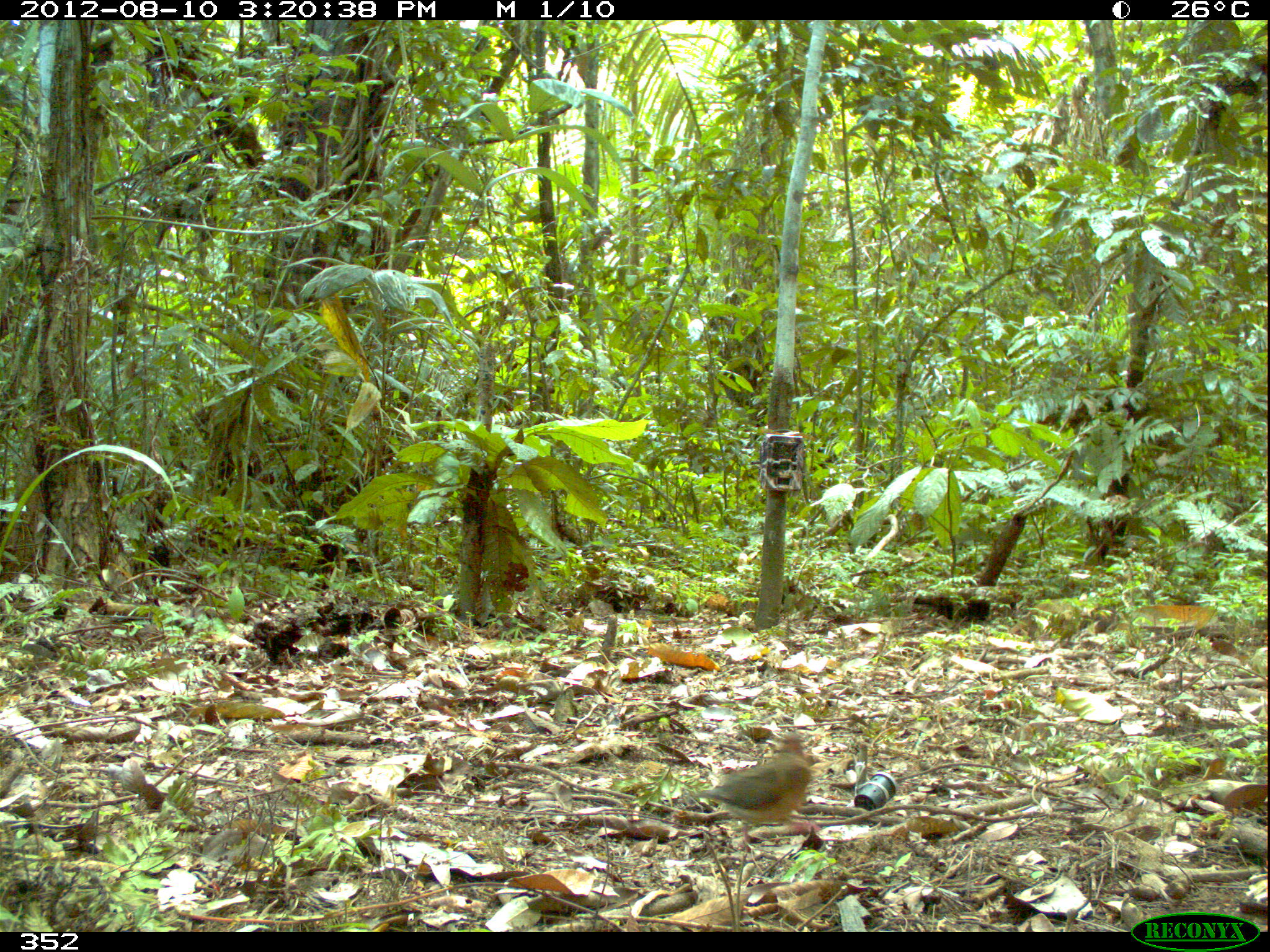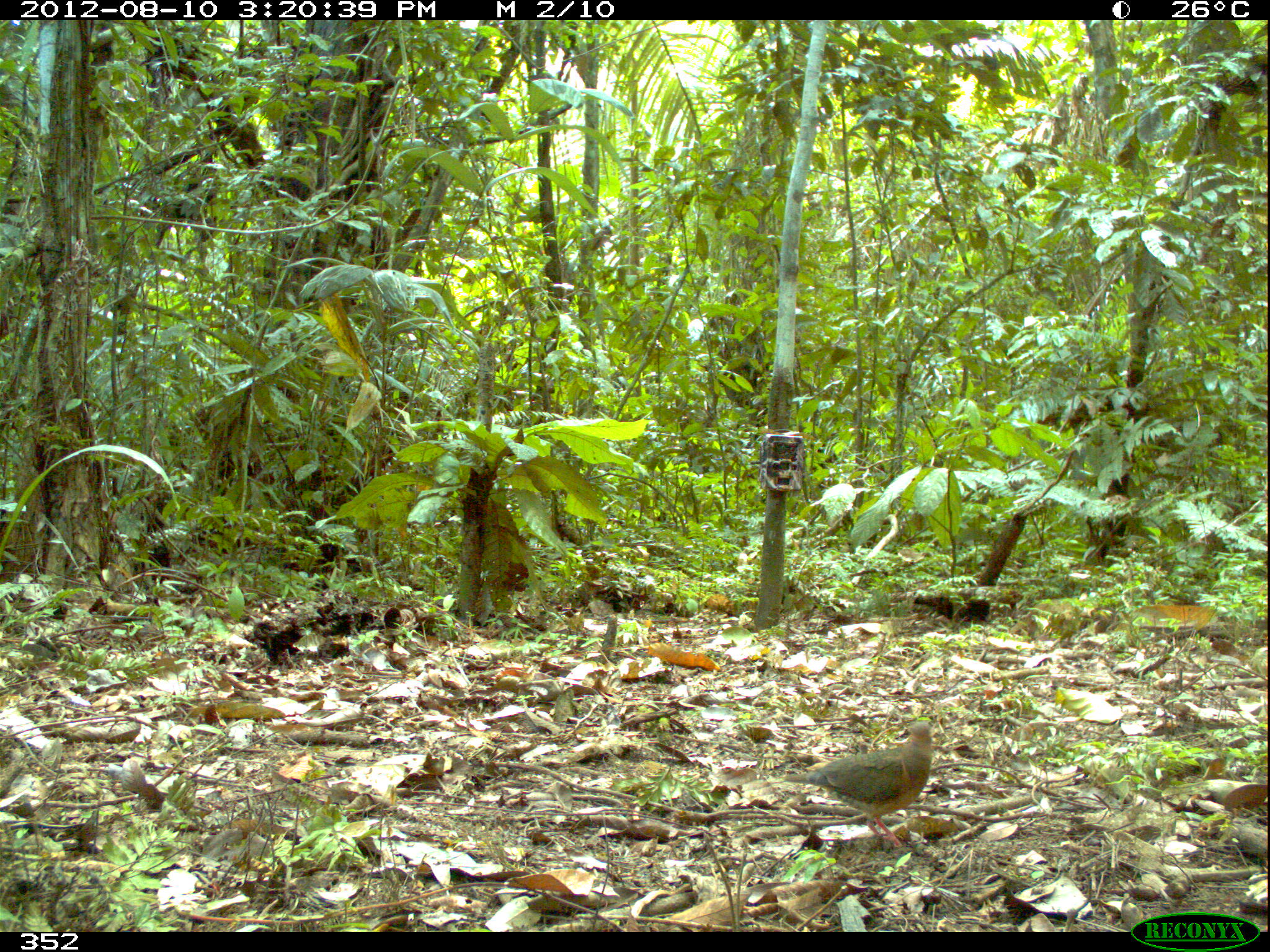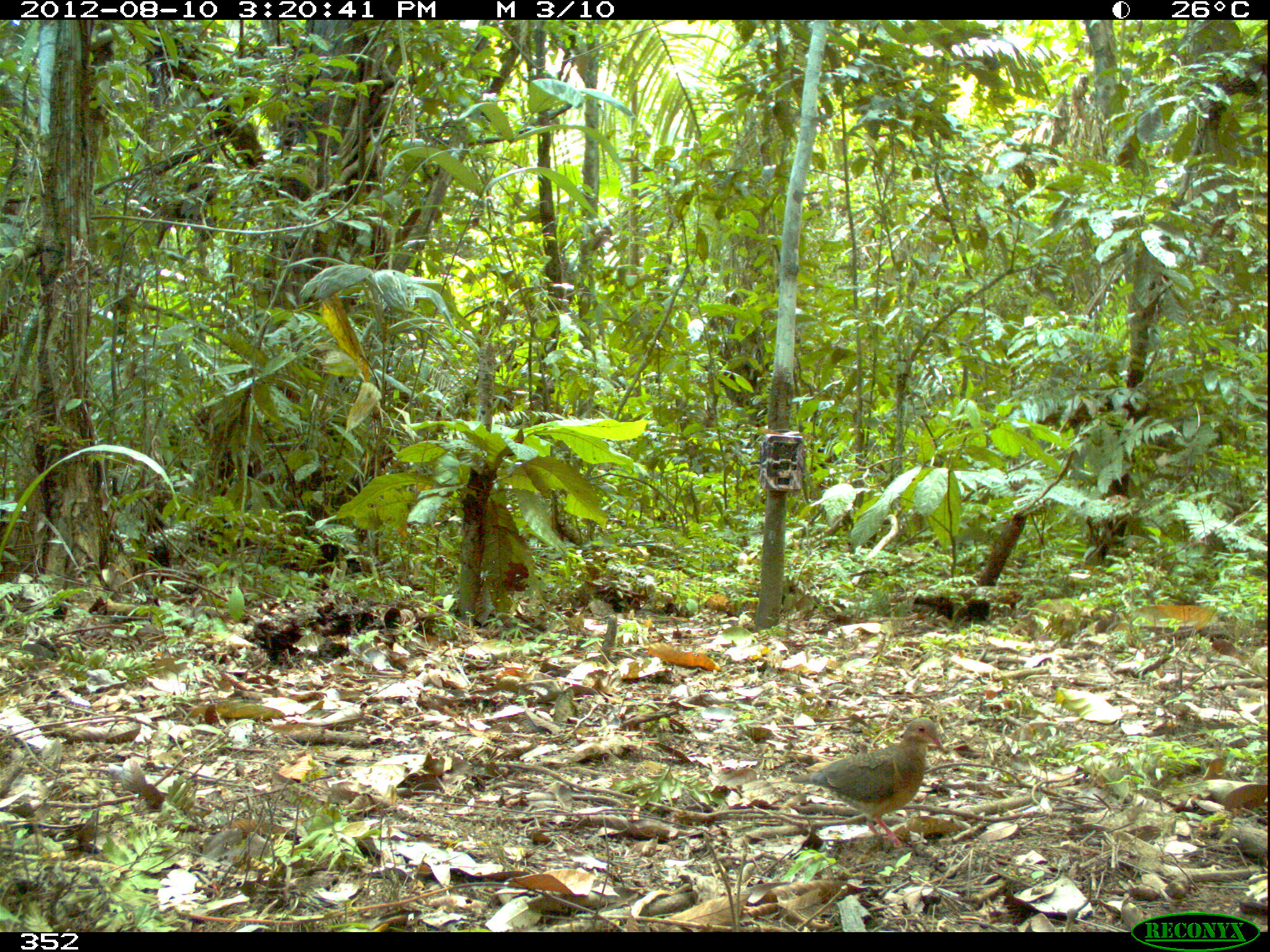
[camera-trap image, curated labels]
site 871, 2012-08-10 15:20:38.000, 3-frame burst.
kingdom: Animalia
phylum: Chordata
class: Aves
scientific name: Aves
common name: bird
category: unknown bird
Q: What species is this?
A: Unknown bird (bird) (Aves).